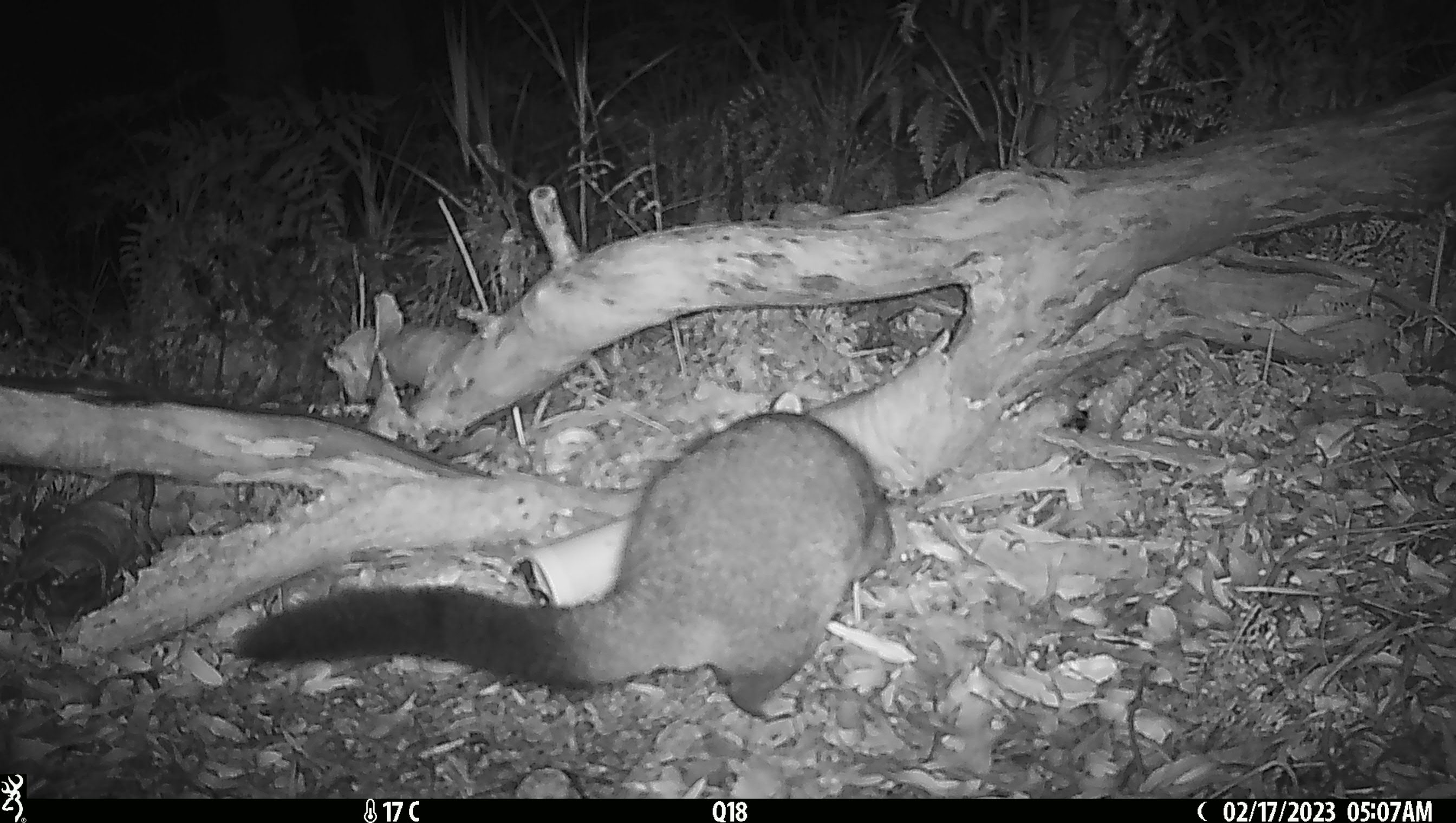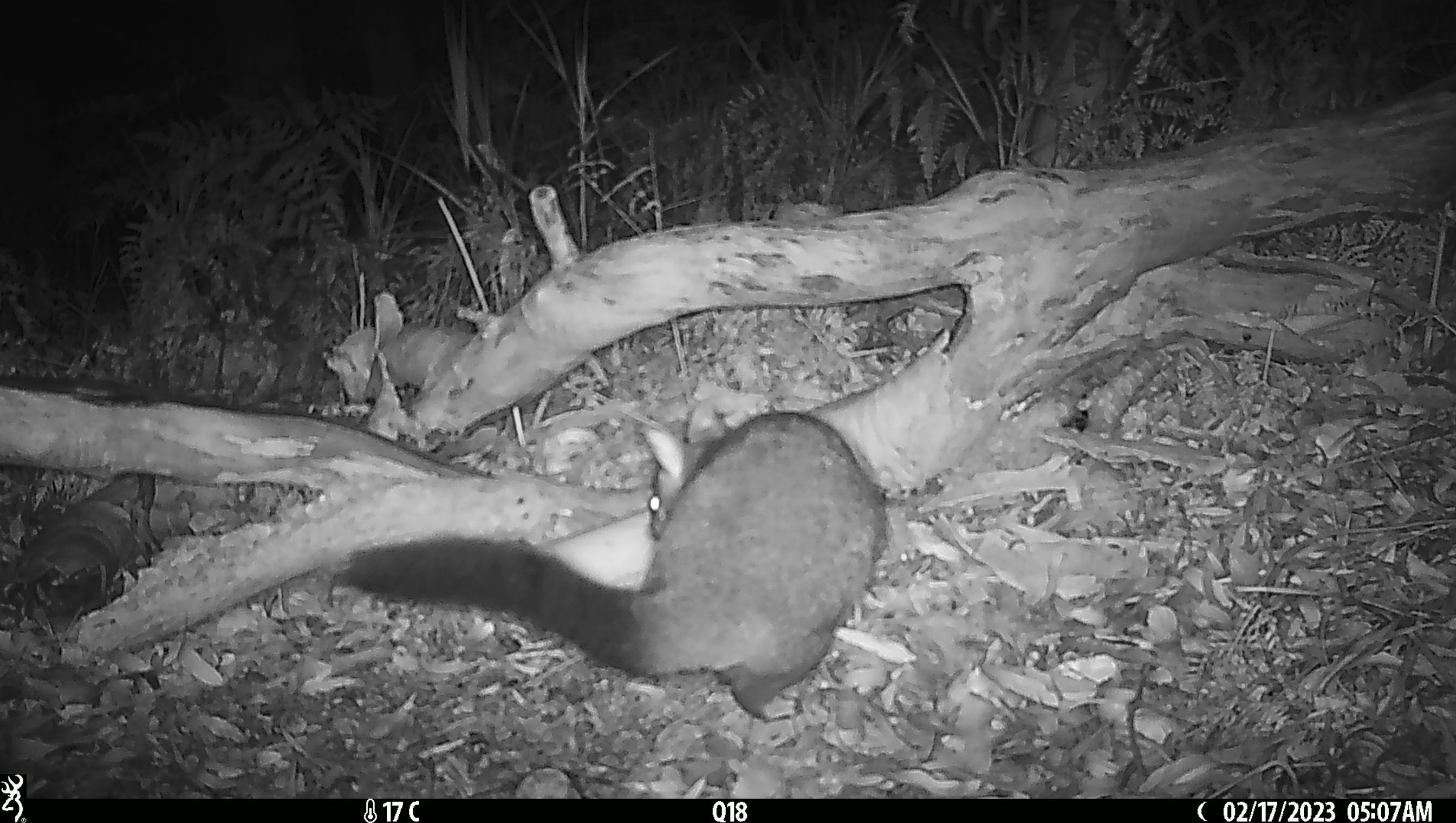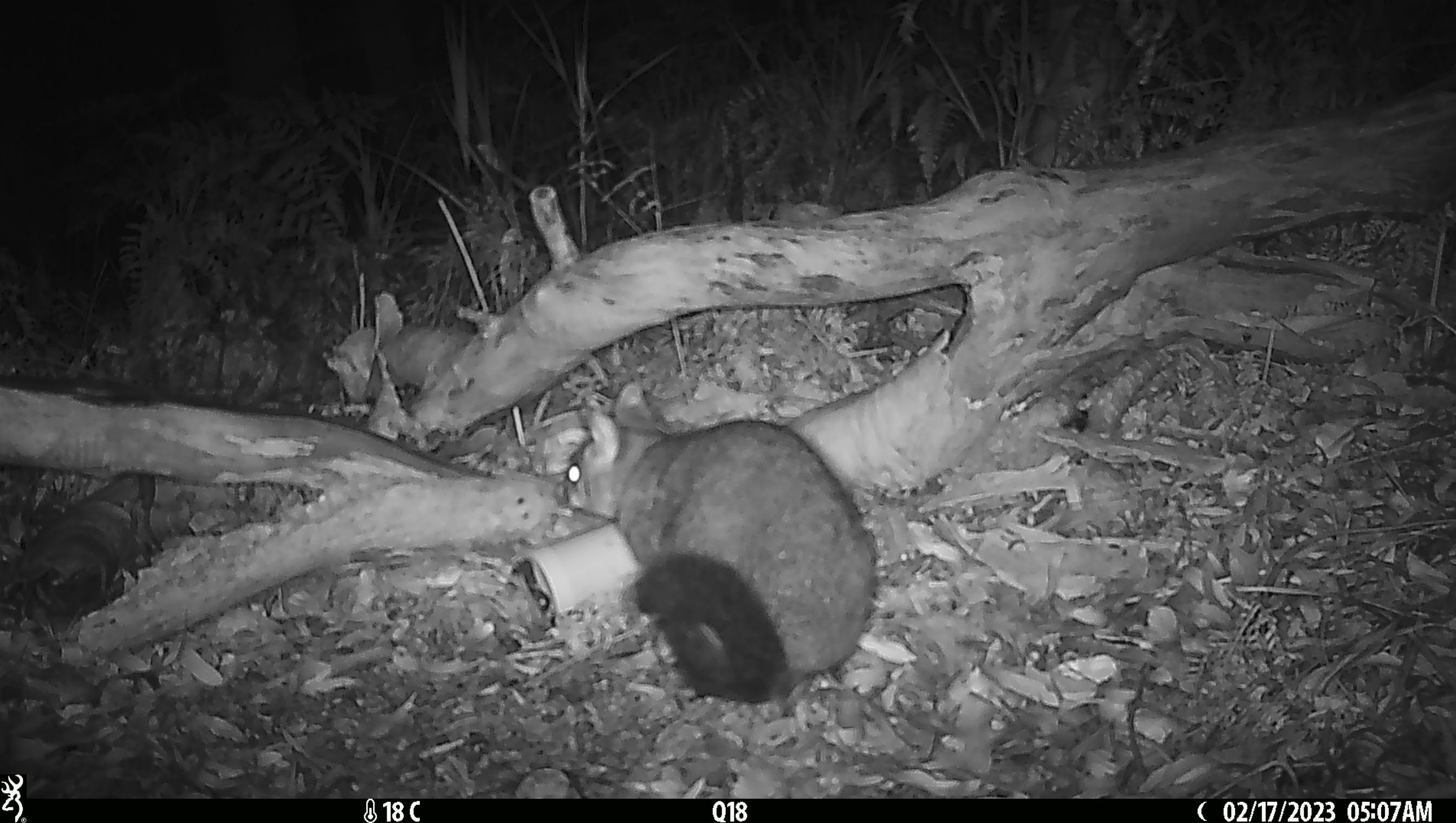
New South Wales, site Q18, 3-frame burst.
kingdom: Animalia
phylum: Chordata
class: Mammalia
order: Diprotodontia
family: Phalangeridae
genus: Trichosurus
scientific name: Trichosurus vulpecula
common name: common brushtail possum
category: possum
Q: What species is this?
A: Possum (common brushtail possum) (Trichosurus vulpecula).